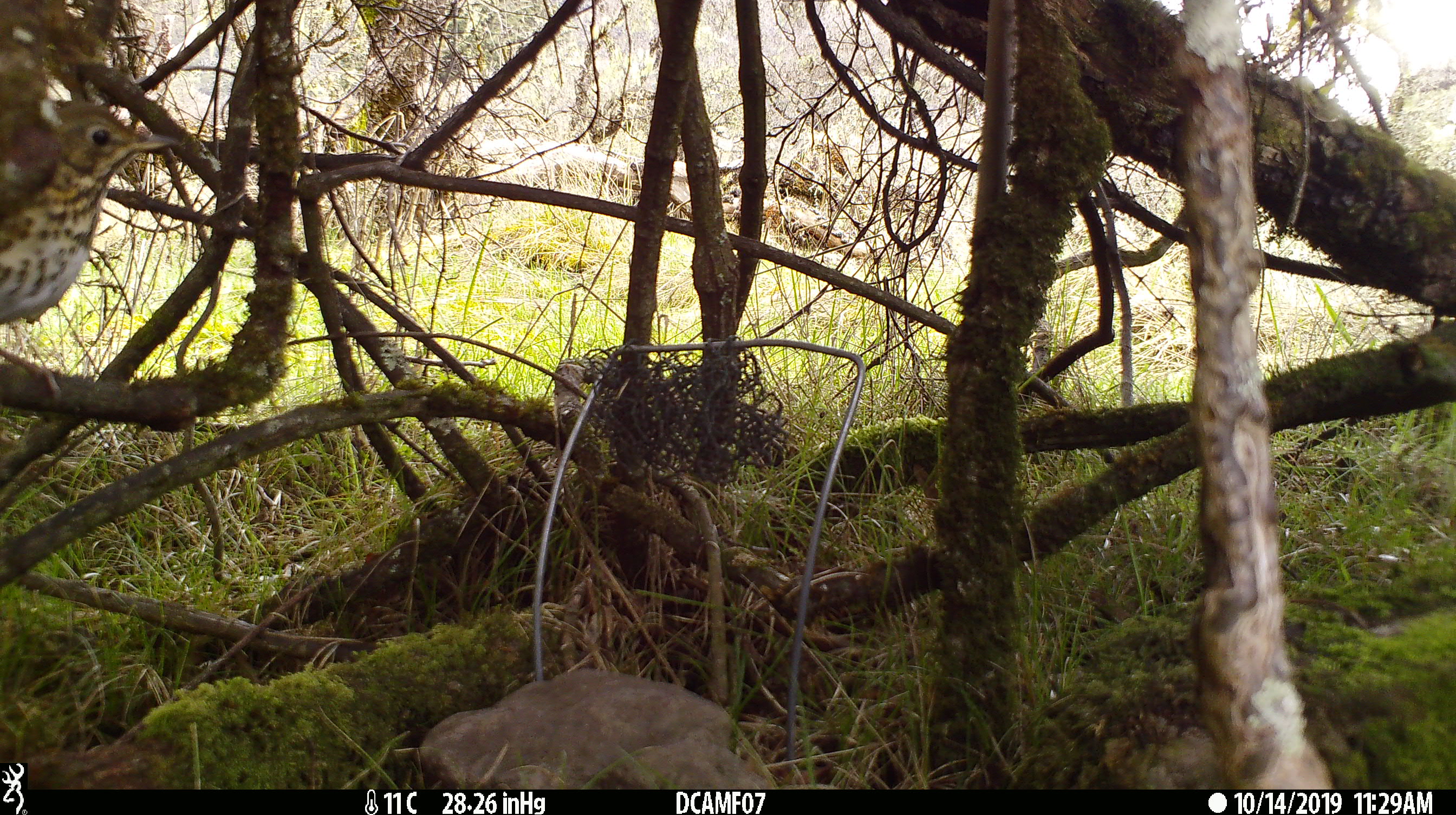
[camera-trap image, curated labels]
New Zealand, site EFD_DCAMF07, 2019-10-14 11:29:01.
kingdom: Animalia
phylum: Chordata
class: Aves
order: Passeriformes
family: Turdidae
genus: Turdus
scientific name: Turdus philomelos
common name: song thrush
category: thrush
Thrush (song thrush) (Turdus philomelos).